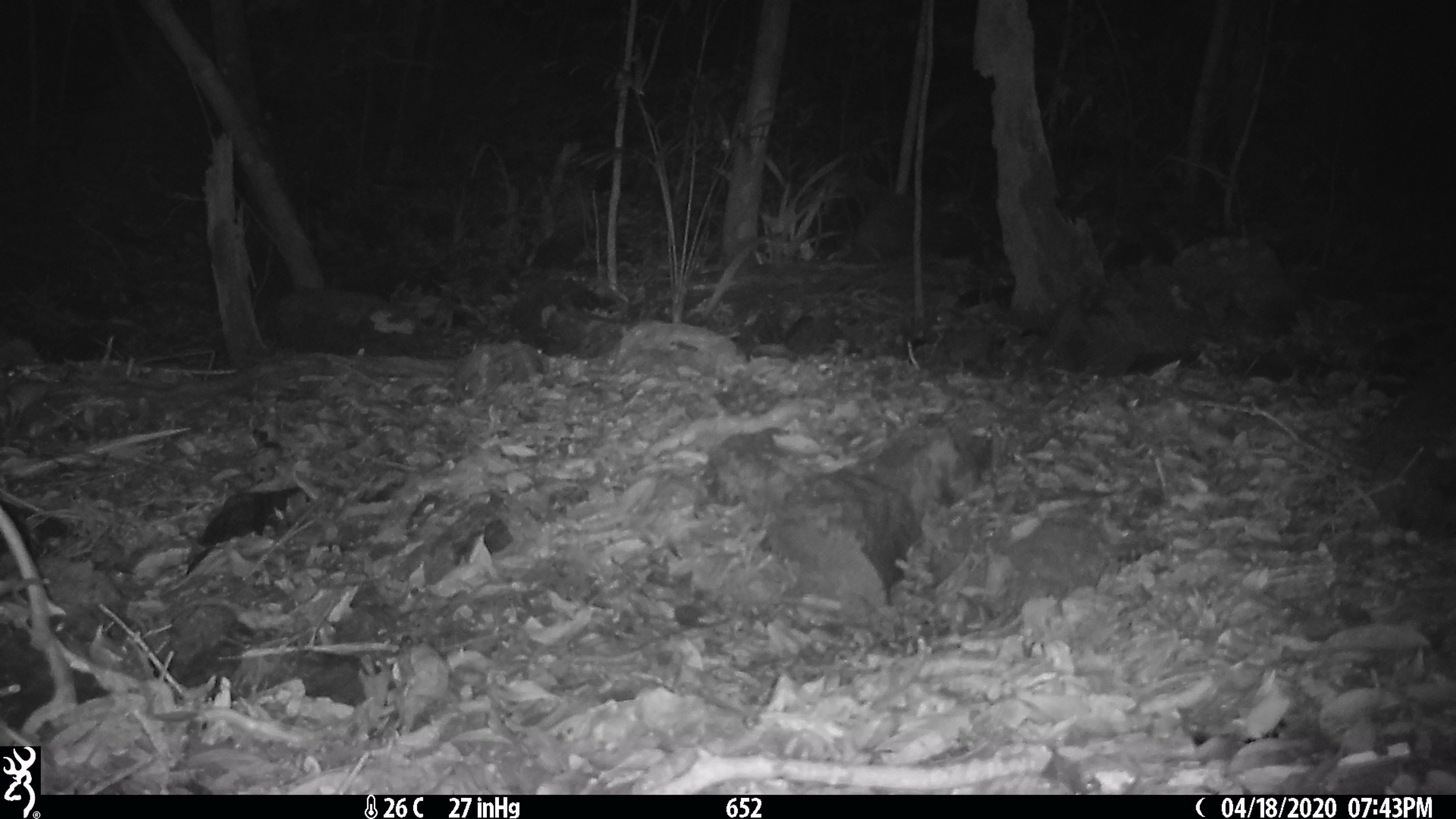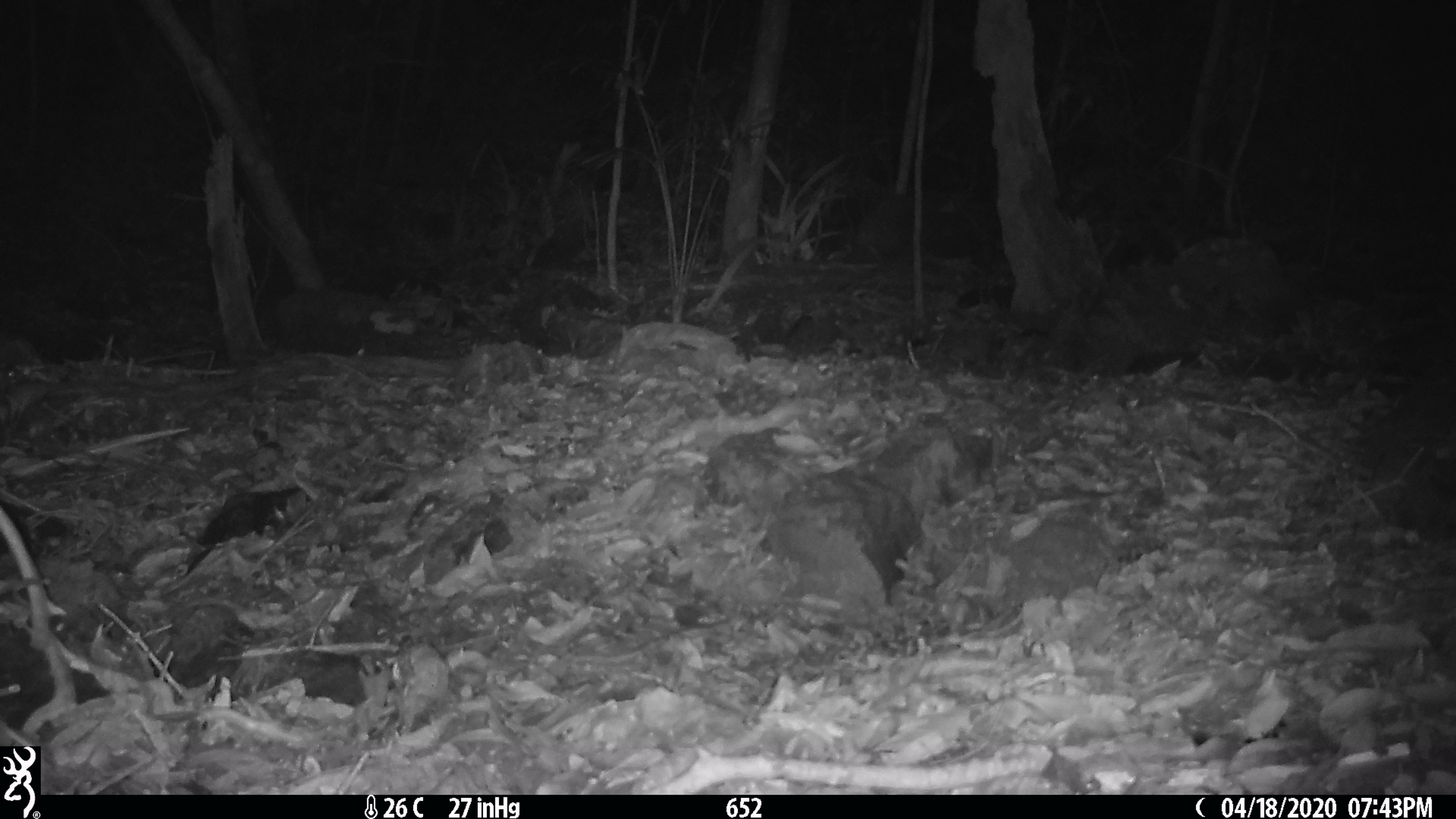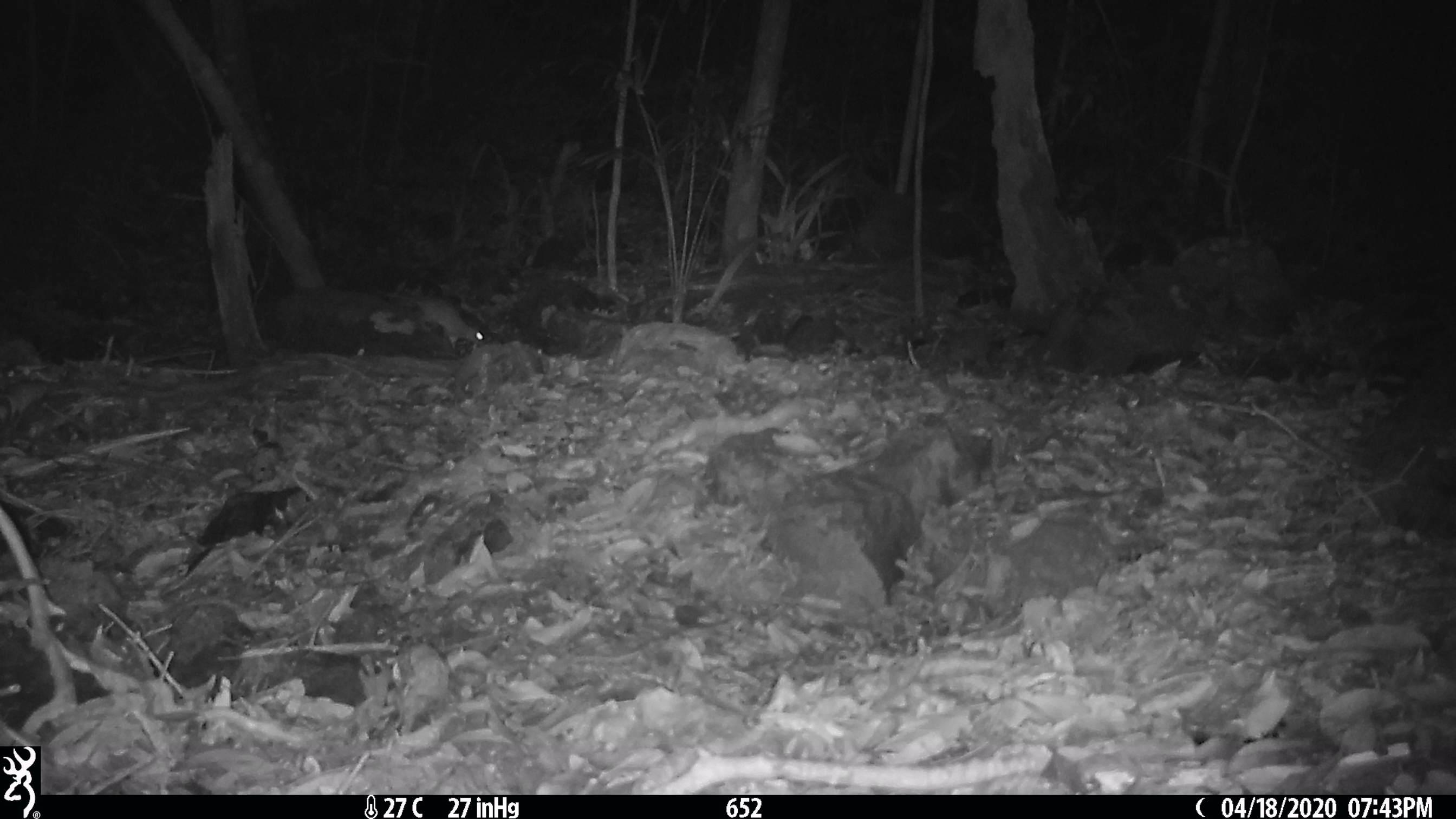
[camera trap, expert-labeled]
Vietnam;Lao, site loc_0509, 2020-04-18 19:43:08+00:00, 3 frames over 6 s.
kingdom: Animalia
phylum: Chordata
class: Mammalia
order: Rodentia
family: Muridae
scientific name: Muridae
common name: old-world mice and rats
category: unidentified murid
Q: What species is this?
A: Unidentified murid (old-world mice and rats) (Muridae).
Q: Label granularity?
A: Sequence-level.